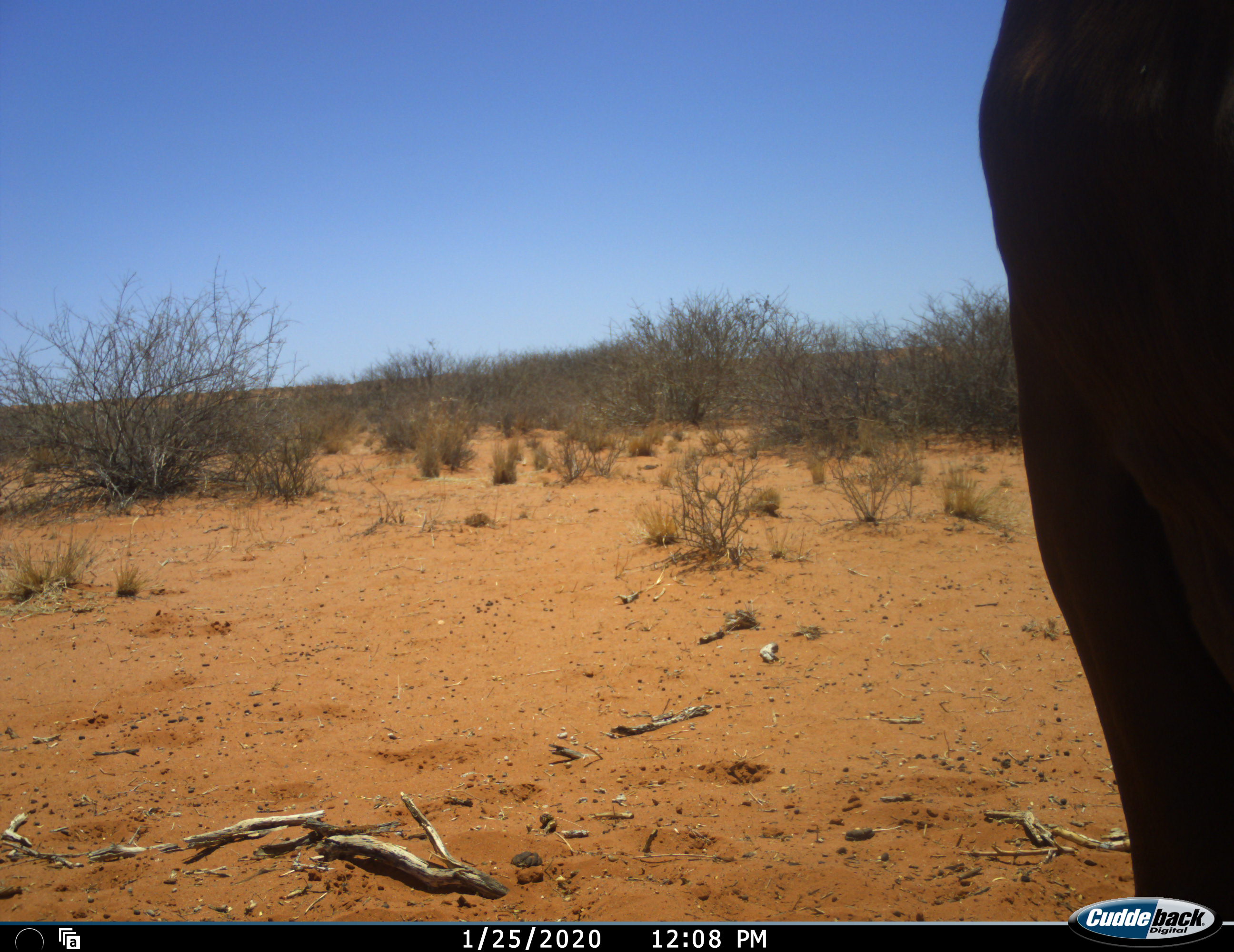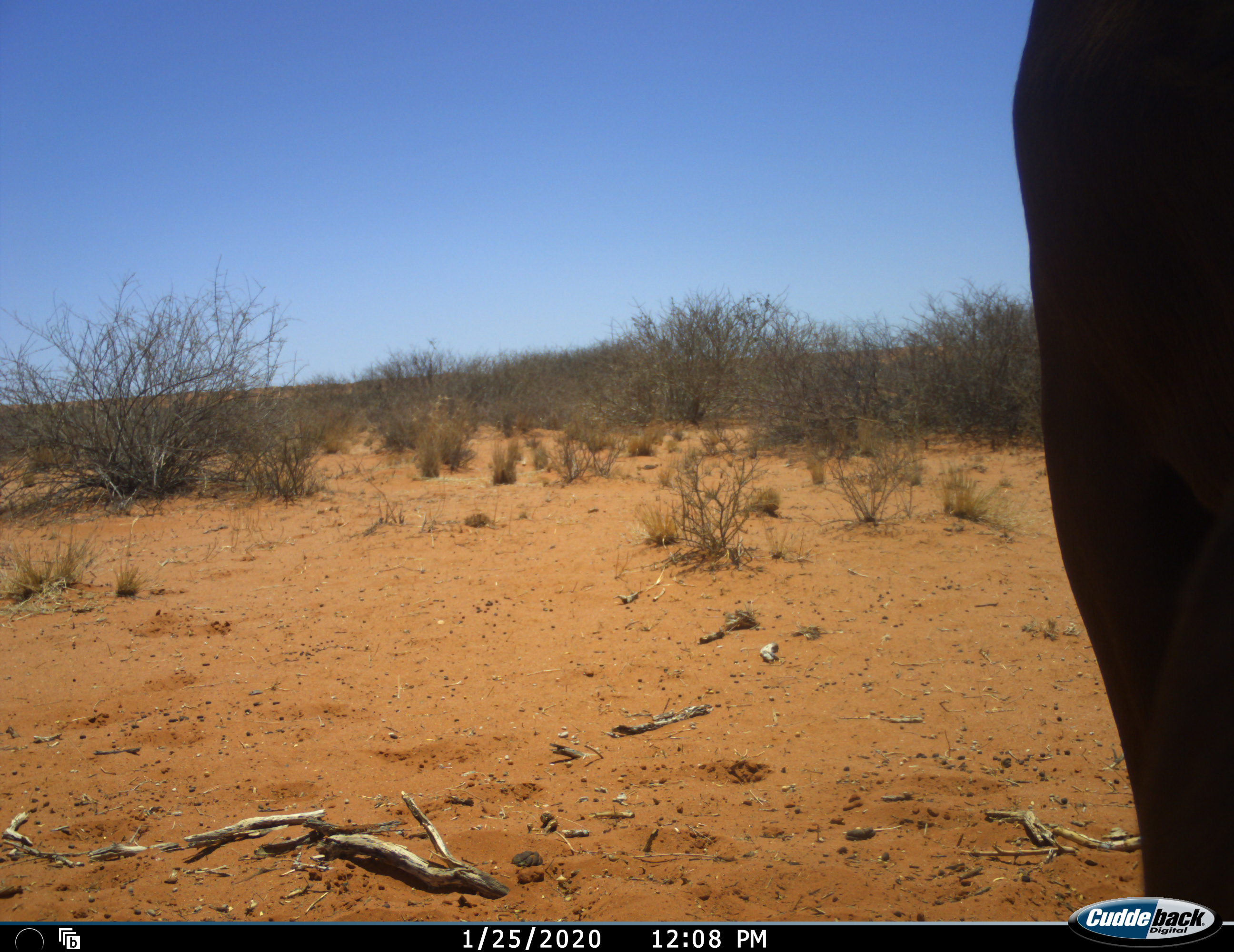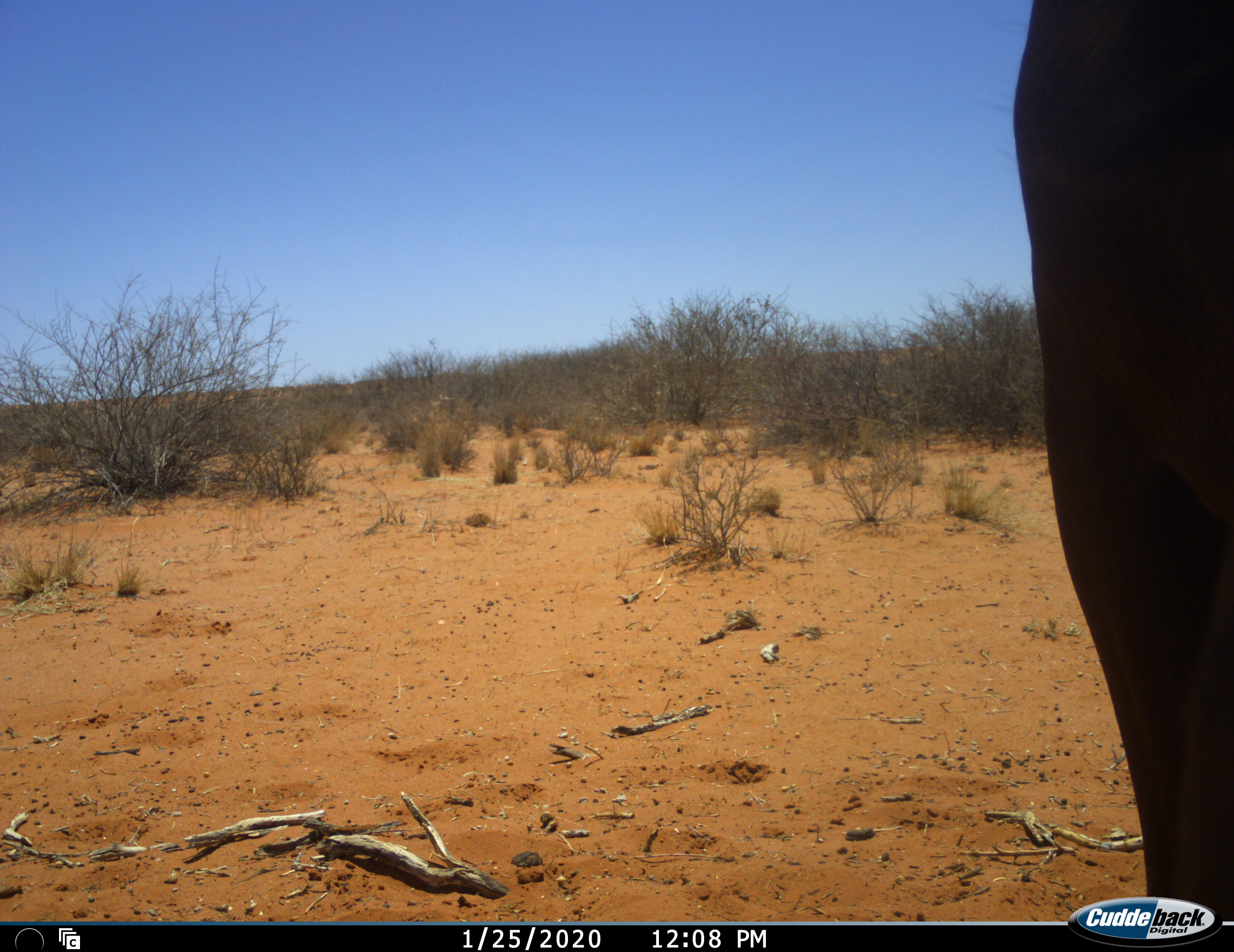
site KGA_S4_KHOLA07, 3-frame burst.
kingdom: Animalia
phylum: Chordata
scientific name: Vertebrata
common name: domestic animal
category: domesticanimal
Domesticanimal (domestic animal) (Vertebrata), count 1. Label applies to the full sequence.